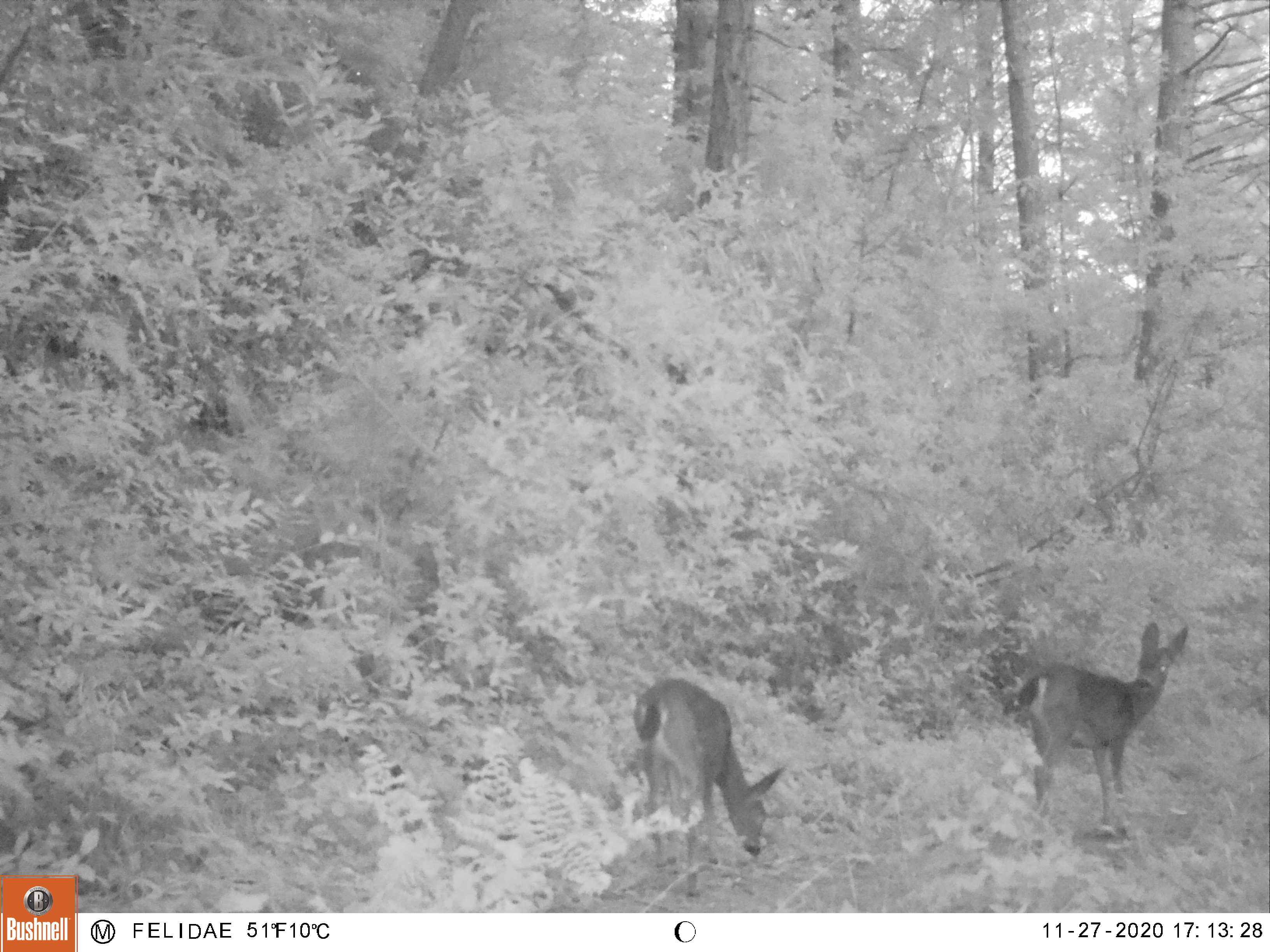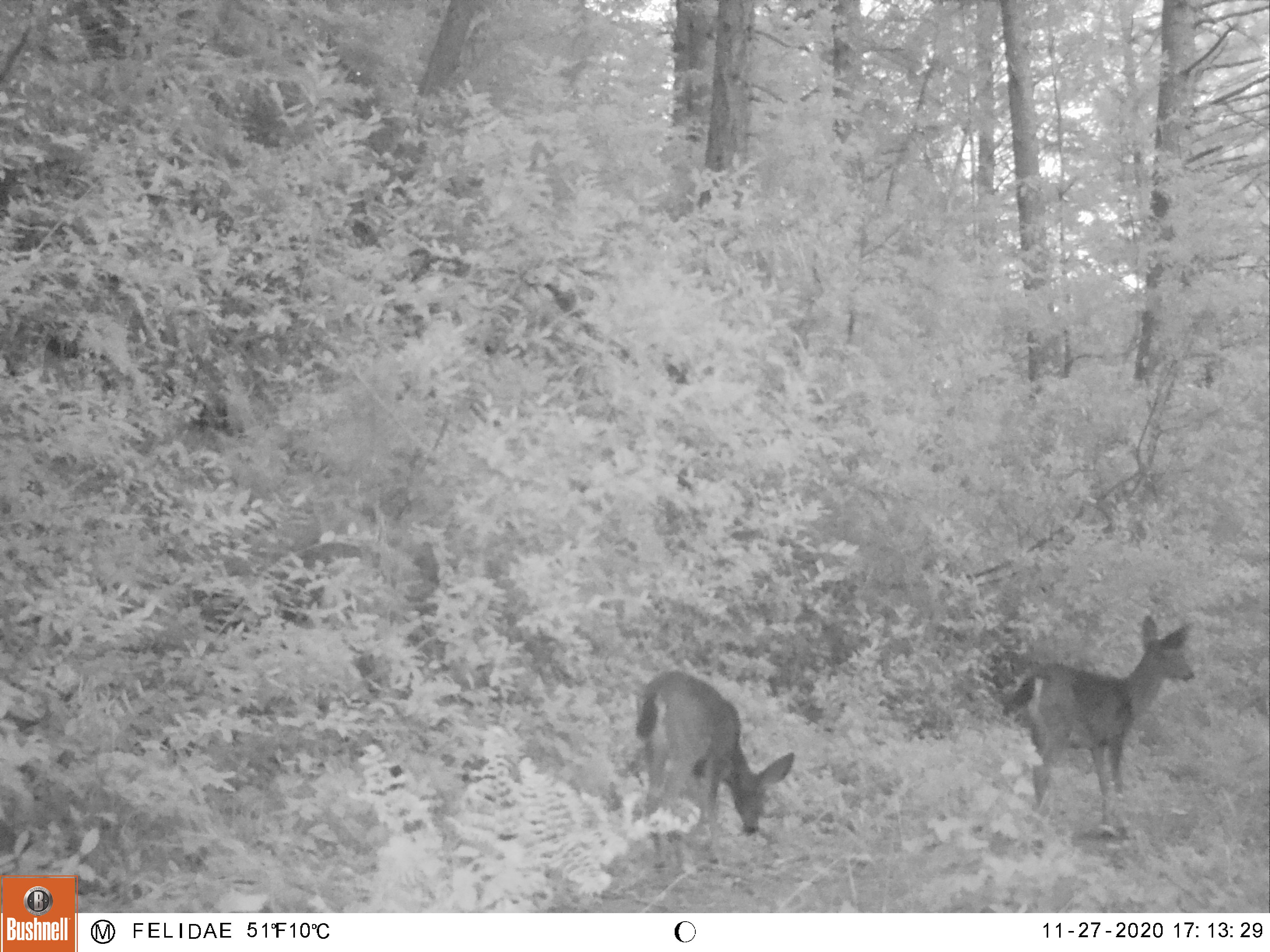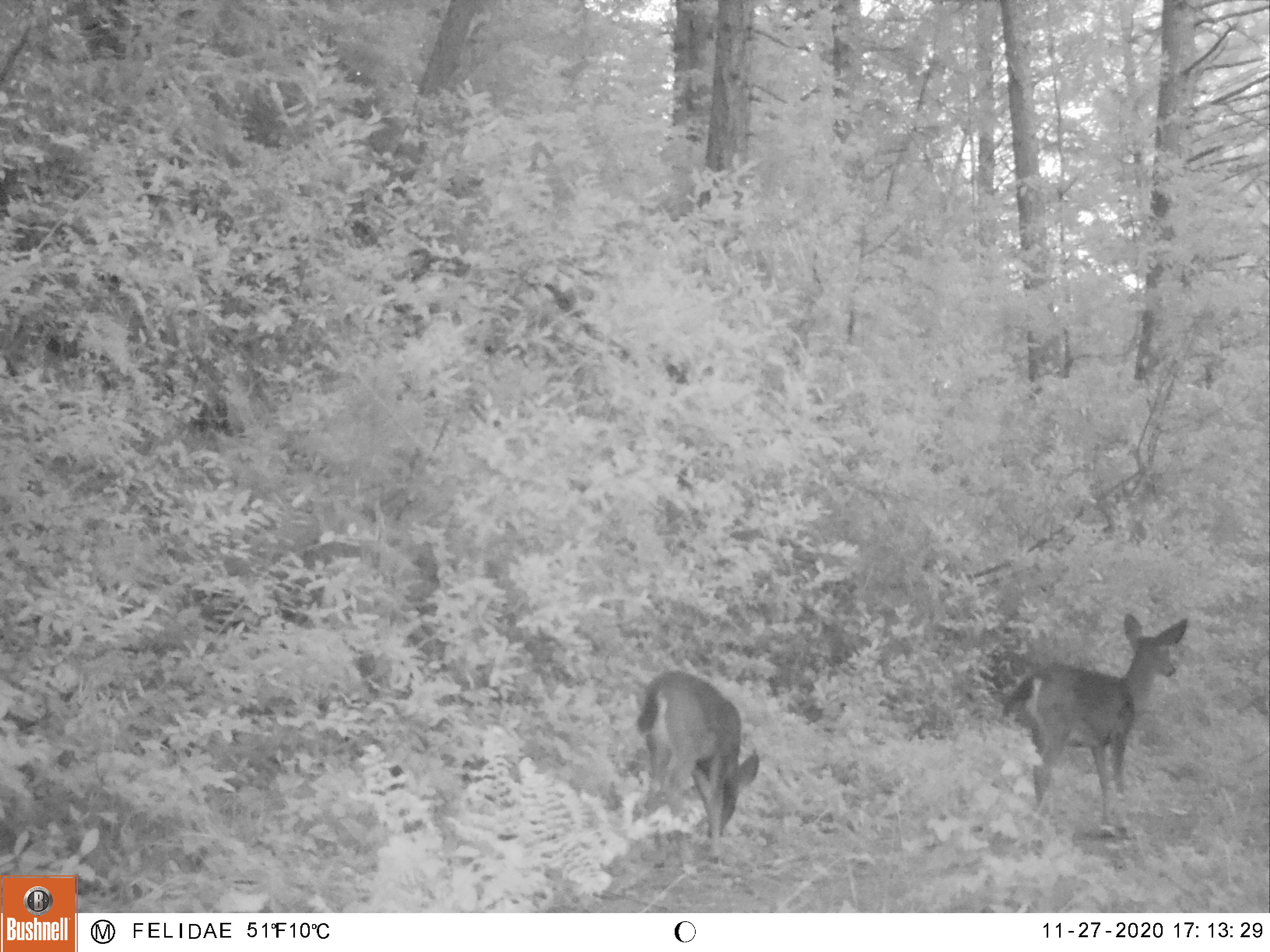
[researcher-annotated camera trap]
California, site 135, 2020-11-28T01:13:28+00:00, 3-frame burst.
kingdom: Animalia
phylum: Chordata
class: Mammalia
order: Artiodactyla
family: Cervidae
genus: Odocoileus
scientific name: Odocoileus hemionus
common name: mule deer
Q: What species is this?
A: Mule deer (Odocoileus hemionus).